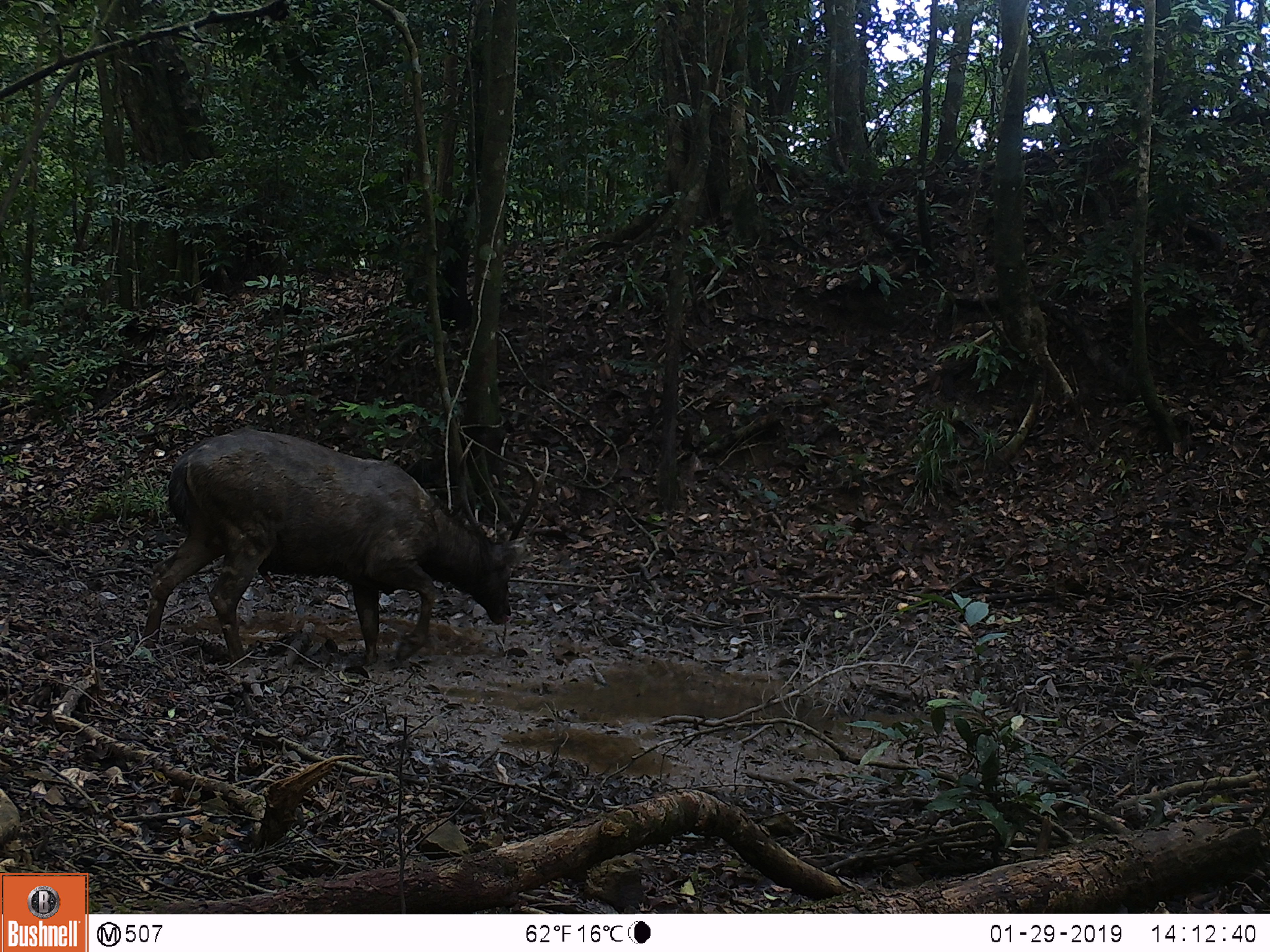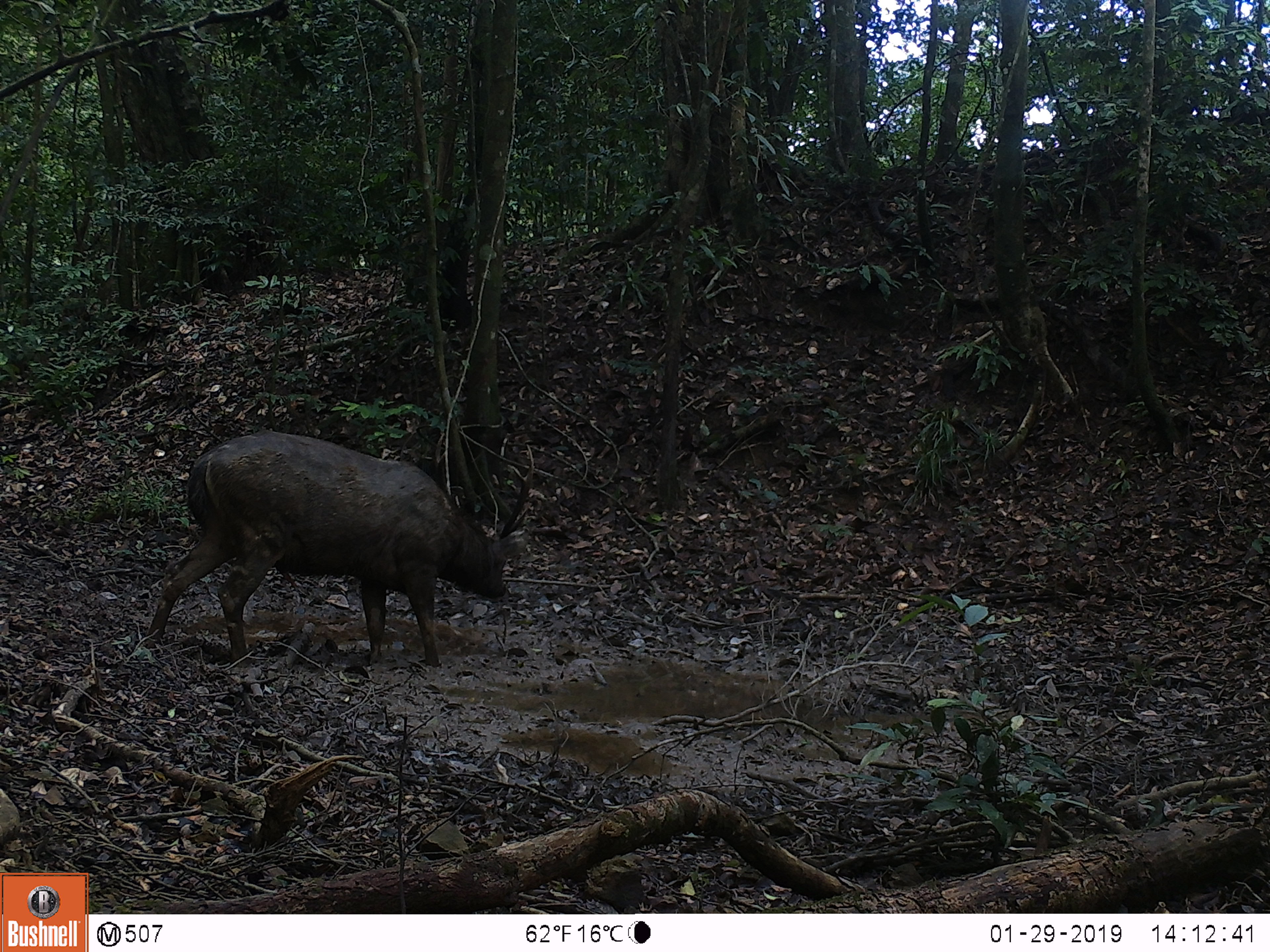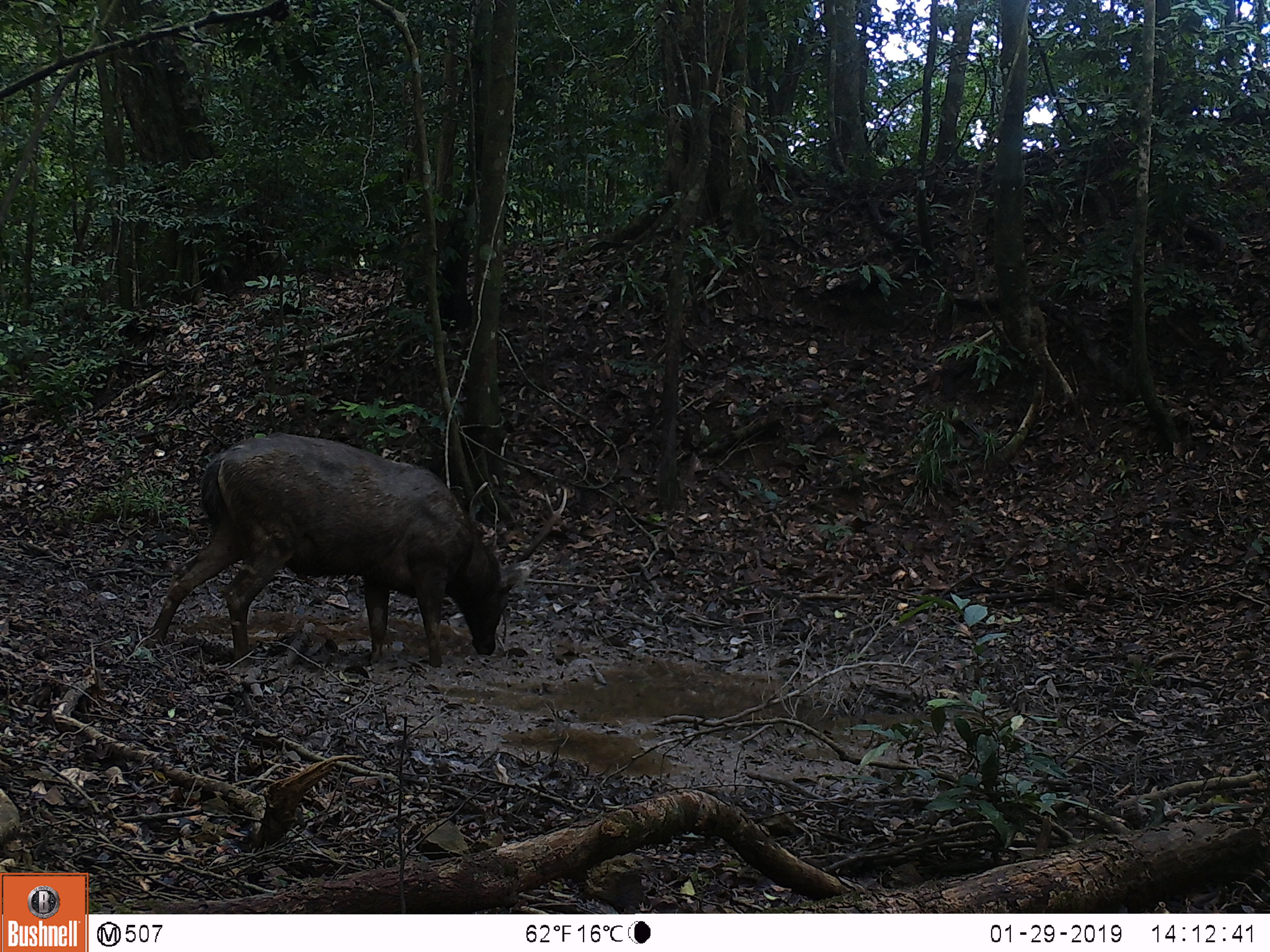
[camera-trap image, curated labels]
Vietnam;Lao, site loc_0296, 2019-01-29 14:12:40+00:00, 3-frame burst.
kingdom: Animalia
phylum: Chordata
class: Mammalia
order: Artiodactyla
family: Cervidae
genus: Rusa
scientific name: Rusa unicolor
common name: sambar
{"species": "sambar (Rusa unicolor)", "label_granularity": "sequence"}